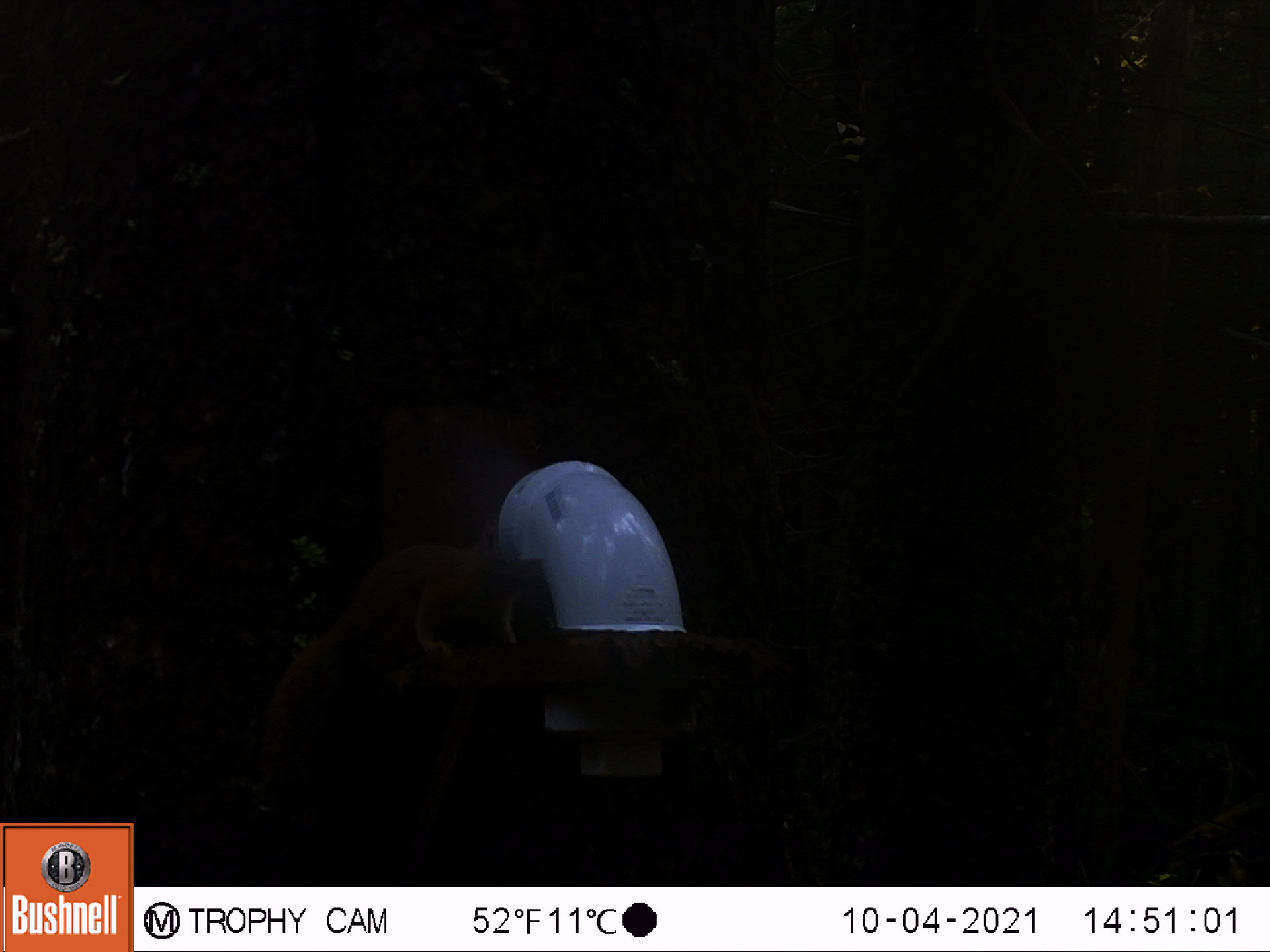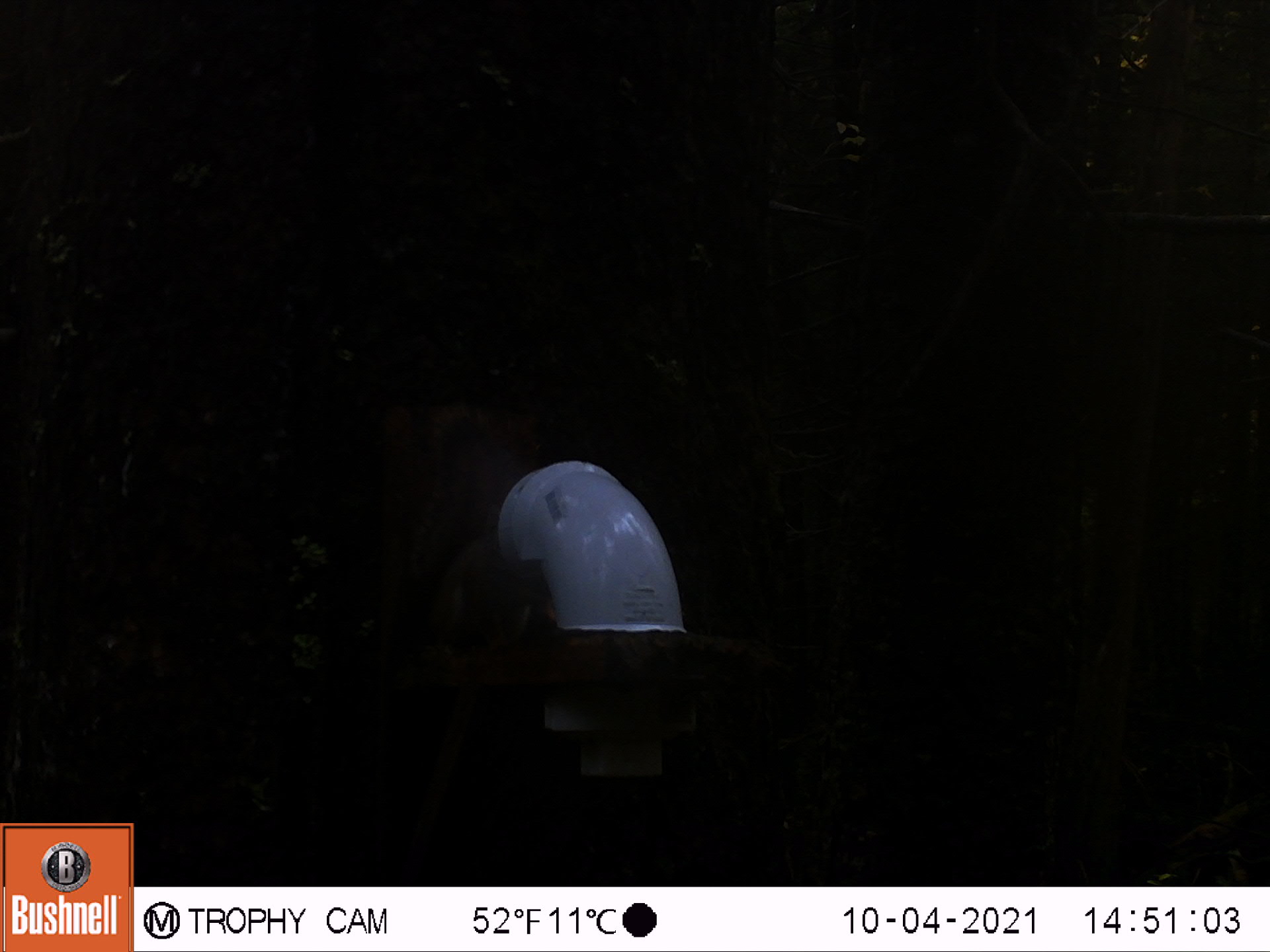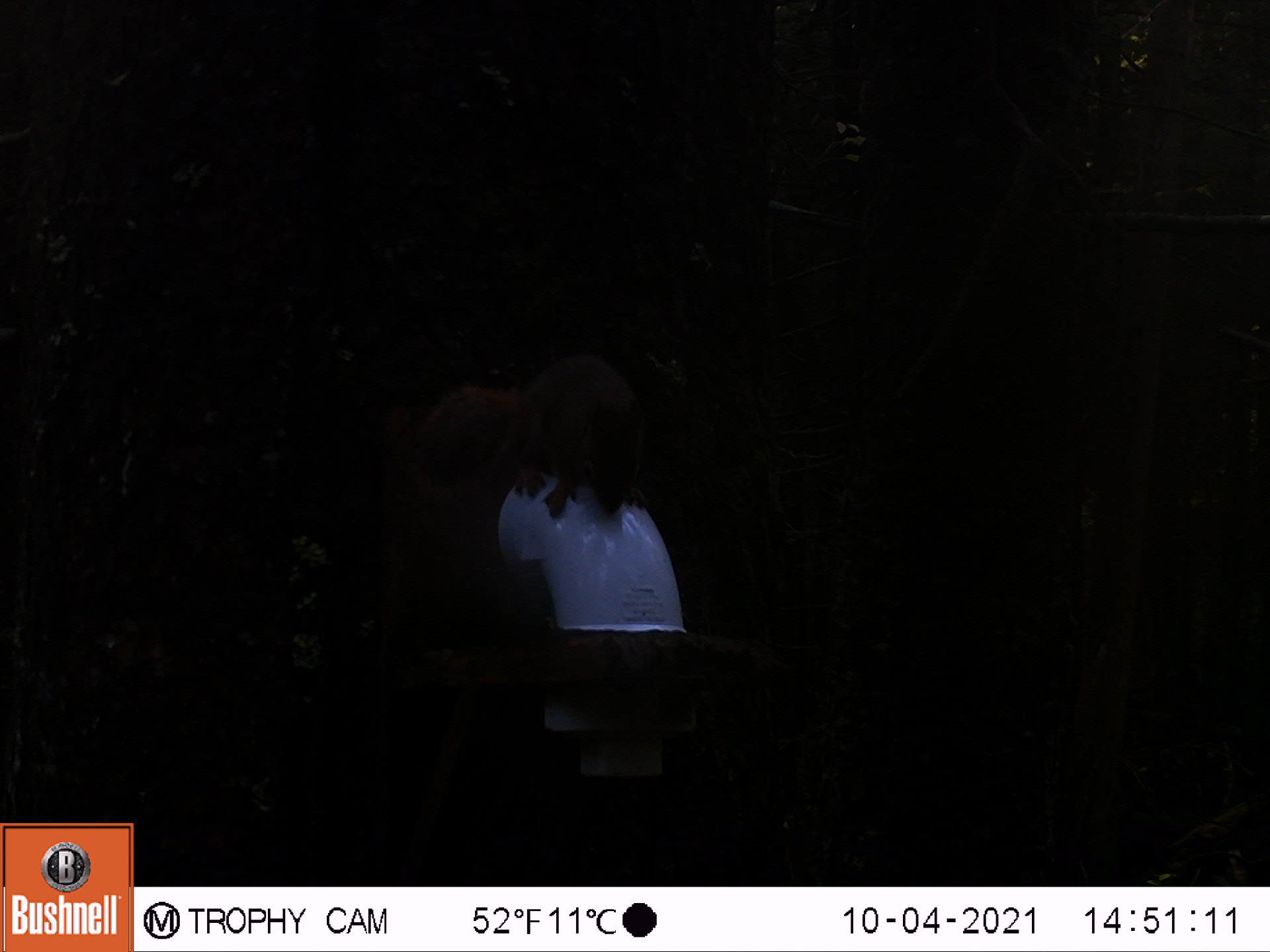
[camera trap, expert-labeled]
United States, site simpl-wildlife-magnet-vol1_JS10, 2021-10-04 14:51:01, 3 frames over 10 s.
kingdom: Animalia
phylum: Chordata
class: Mammalia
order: Rodentia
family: Sciuridae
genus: Tamiasciurus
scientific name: Tamiasciurus hudsonicus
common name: red squirrel